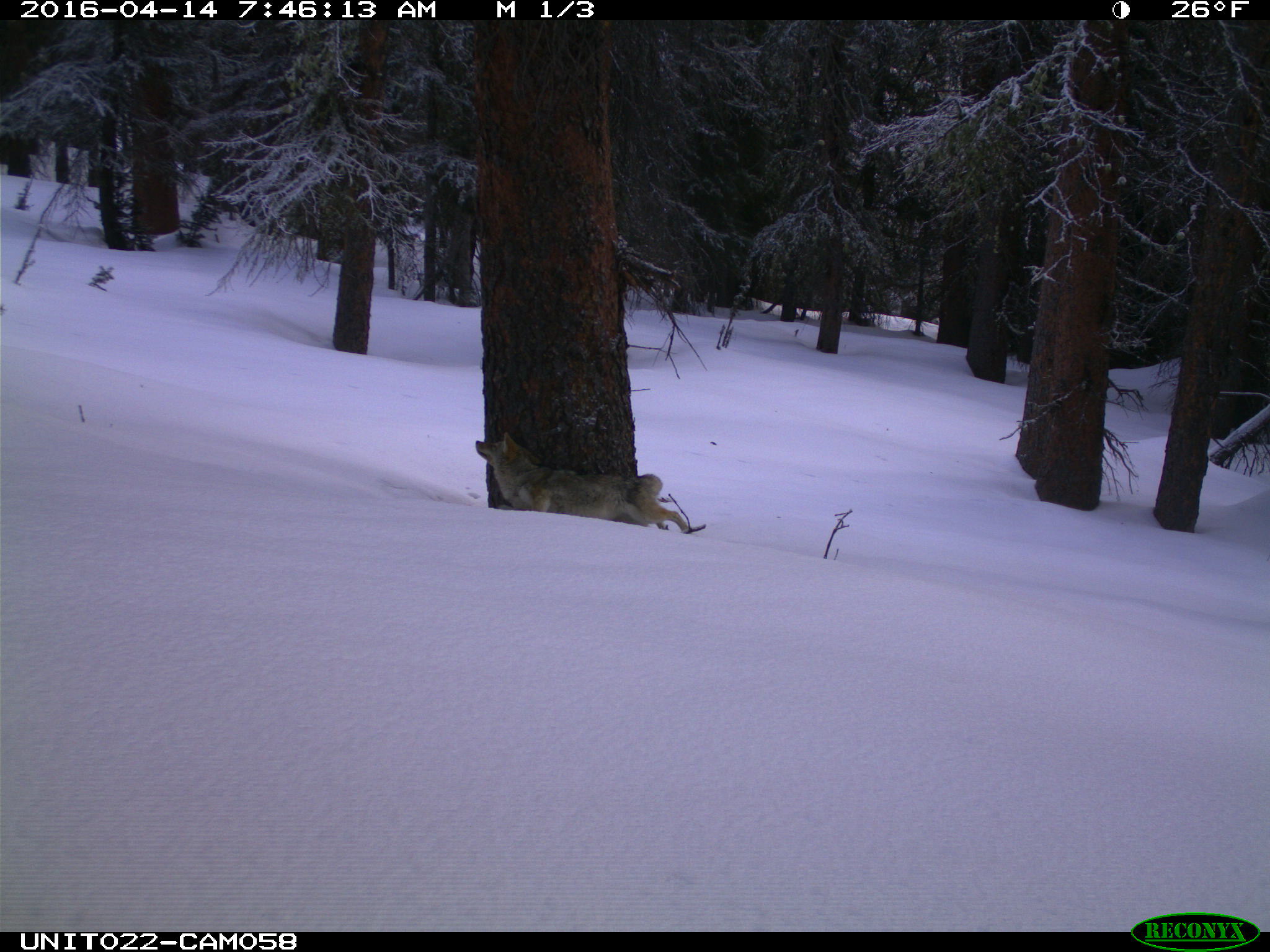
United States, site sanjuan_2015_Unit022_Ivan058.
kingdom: Animalia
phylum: Chordata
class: Mammalia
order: Carnivora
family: Canidae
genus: Canis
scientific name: Canis latrans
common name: coyote